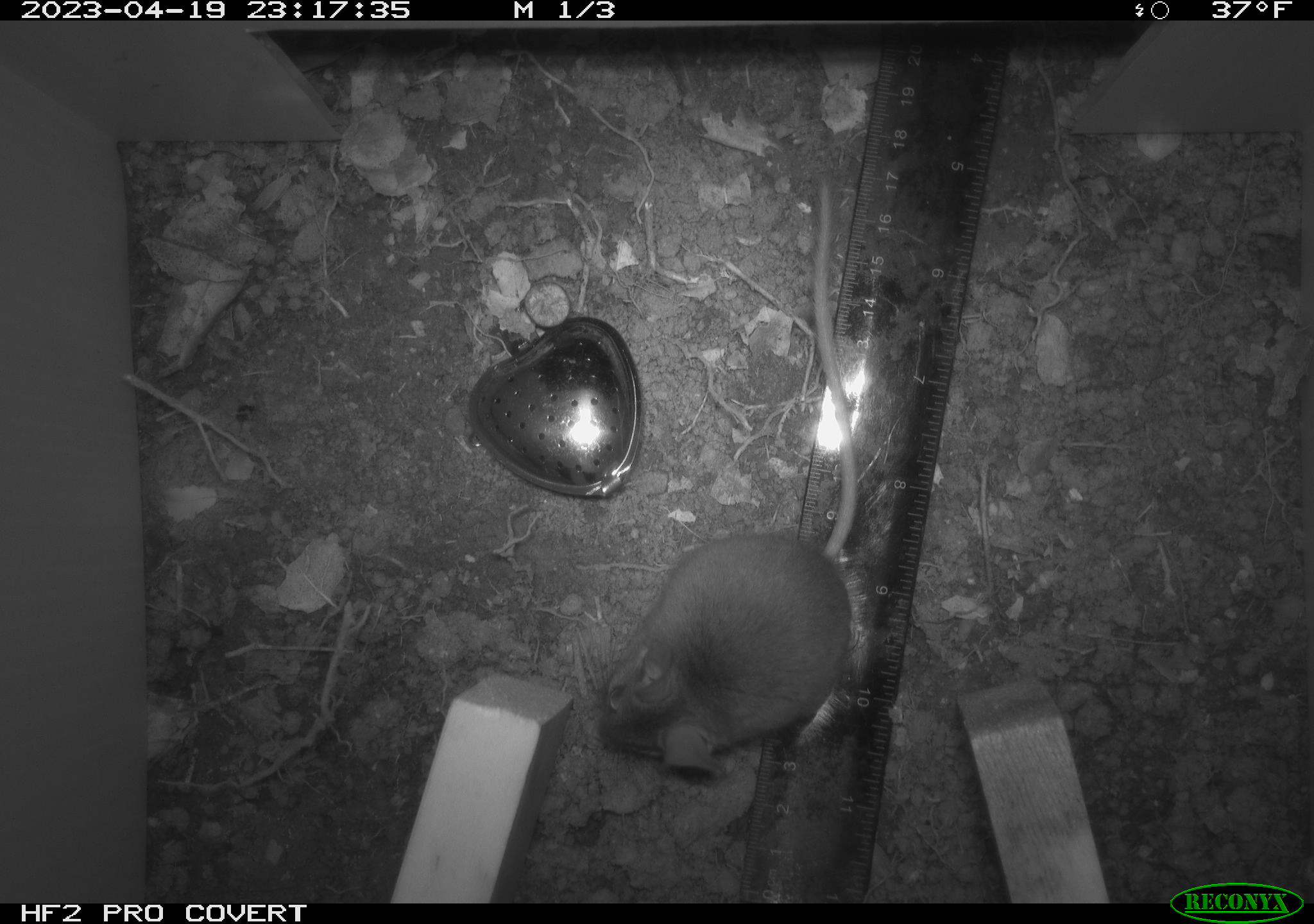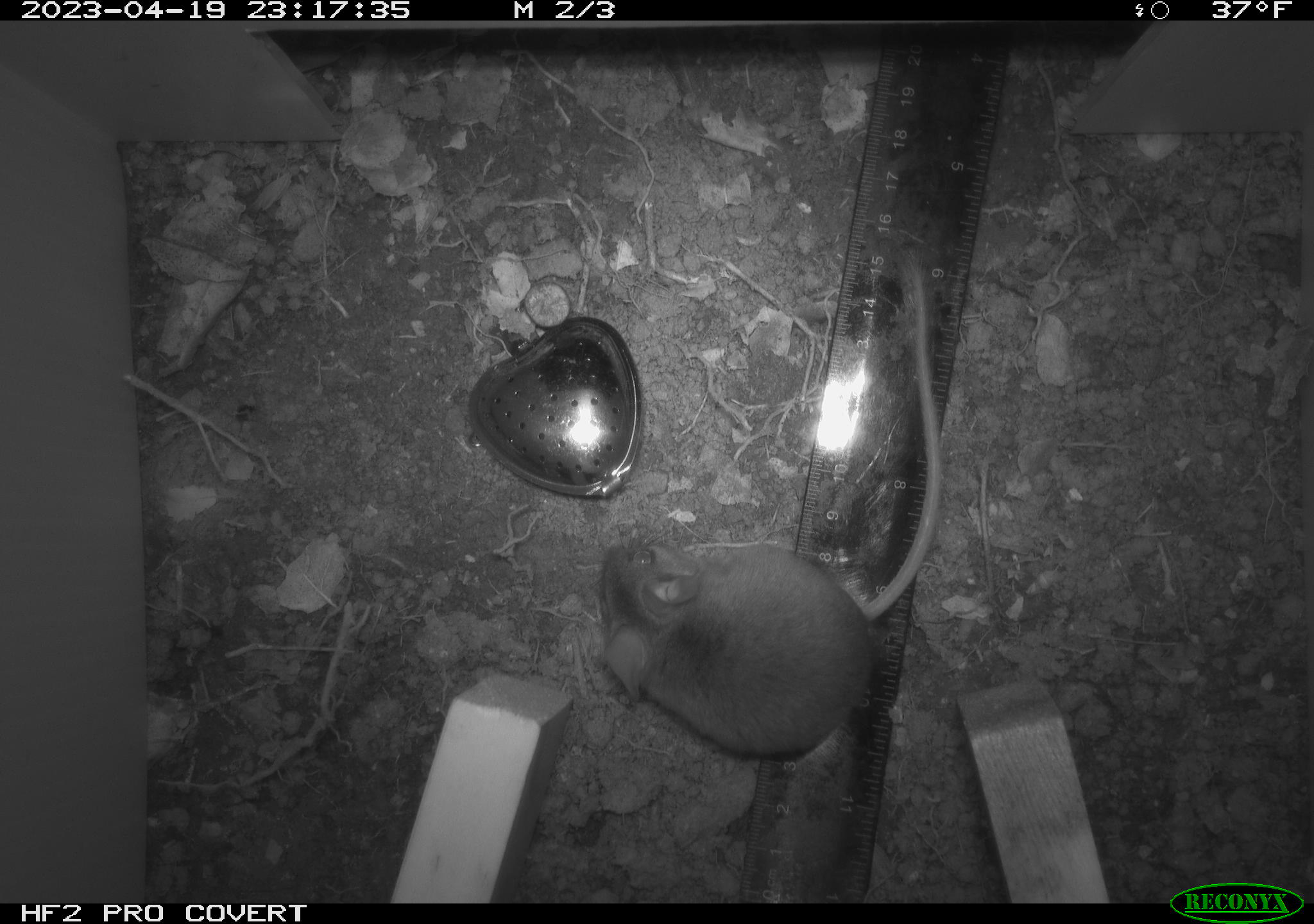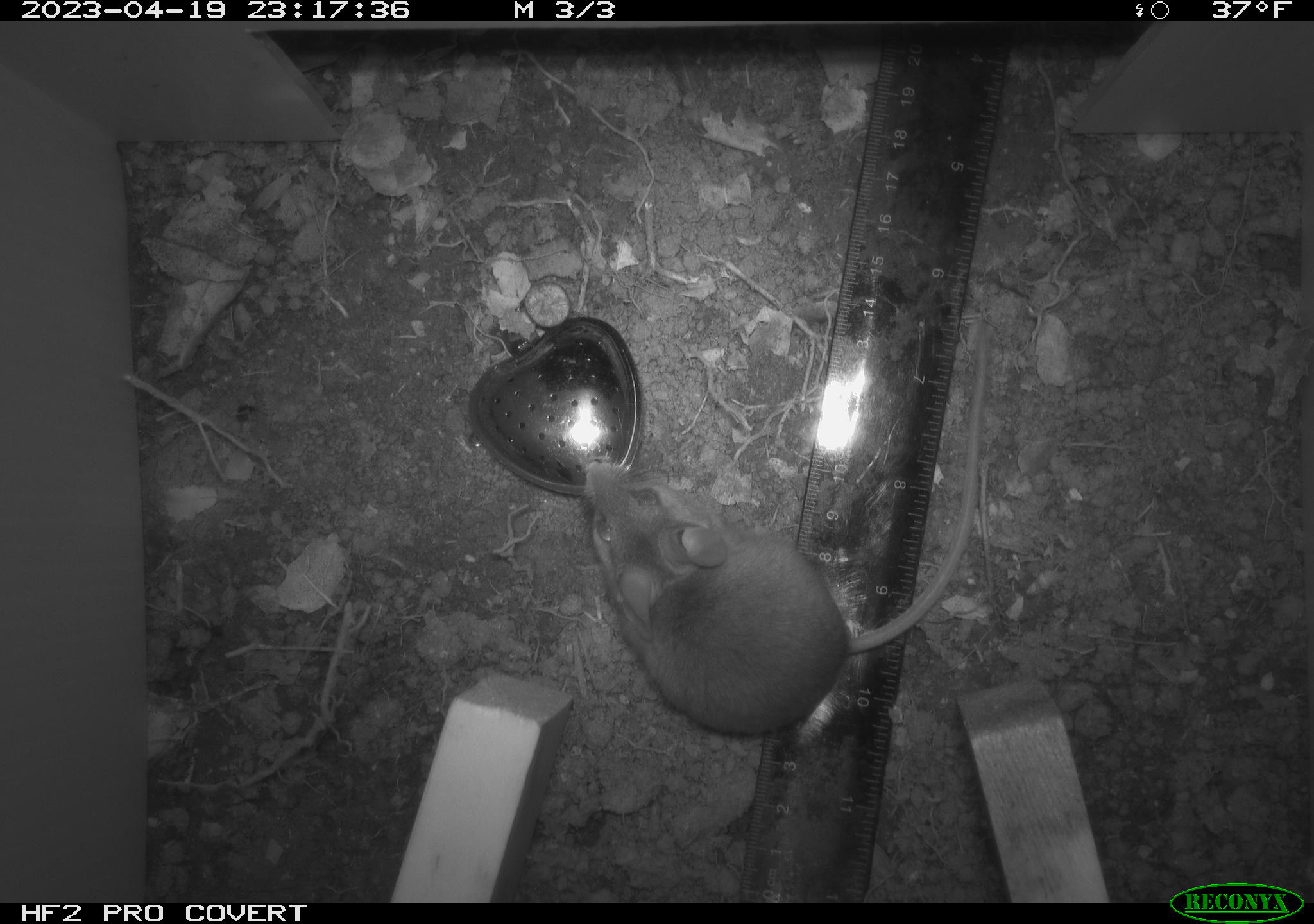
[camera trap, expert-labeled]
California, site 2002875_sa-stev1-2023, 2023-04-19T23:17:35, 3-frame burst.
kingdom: Animalia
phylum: Chordata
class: Mammalia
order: Rodentia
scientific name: Rodentia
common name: mouse species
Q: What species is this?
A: Mouse species (Rodentia).